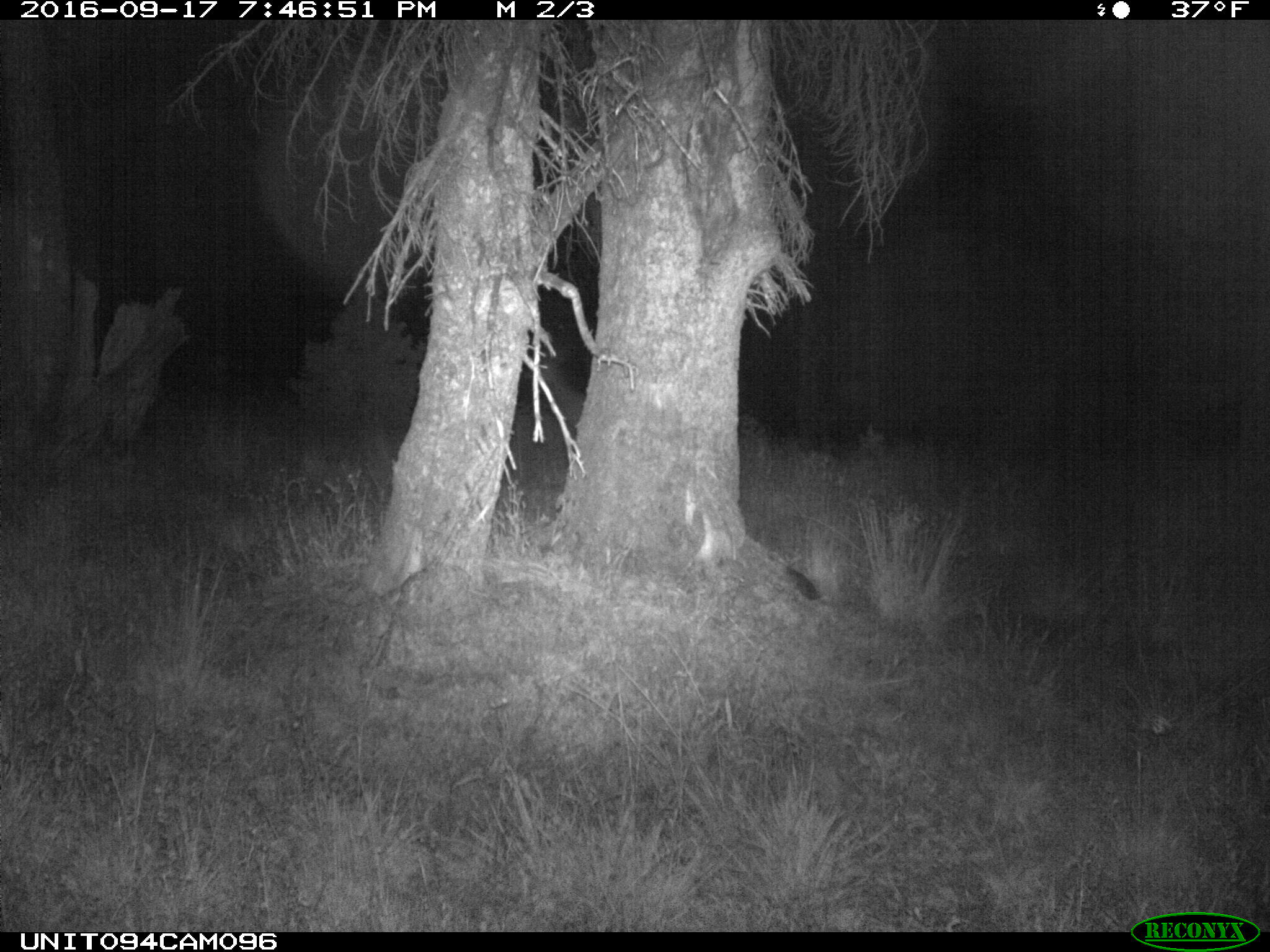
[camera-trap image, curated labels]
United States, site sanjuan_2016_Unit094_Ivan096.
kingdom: Animalia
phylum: Chordata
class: Mammalia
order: Artiodactyla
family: Cervidae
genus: Odocoileus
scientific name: Odocoileus hemionus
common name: mule deer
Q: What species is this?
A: Odocoileus hemionus (mule deer).